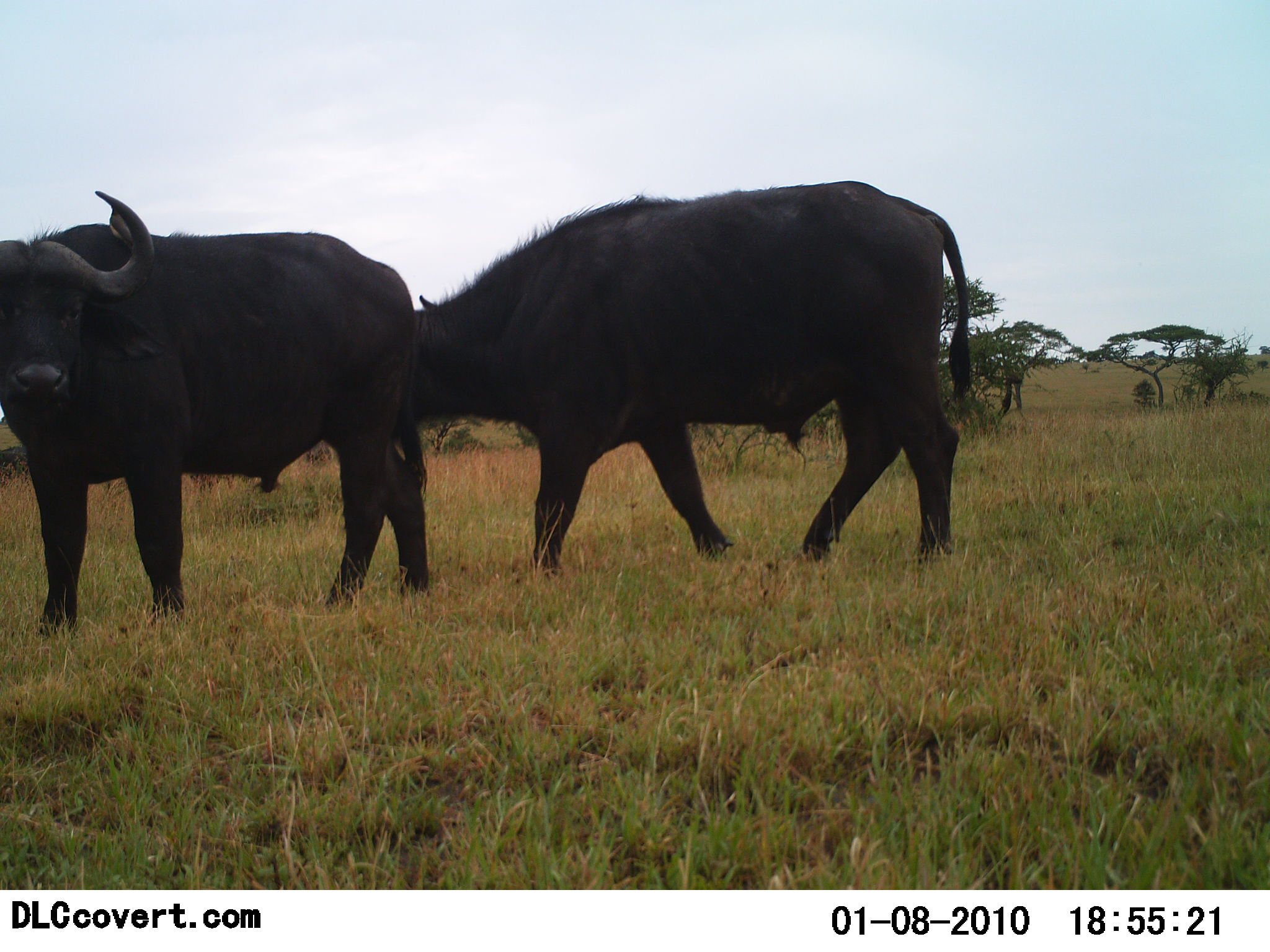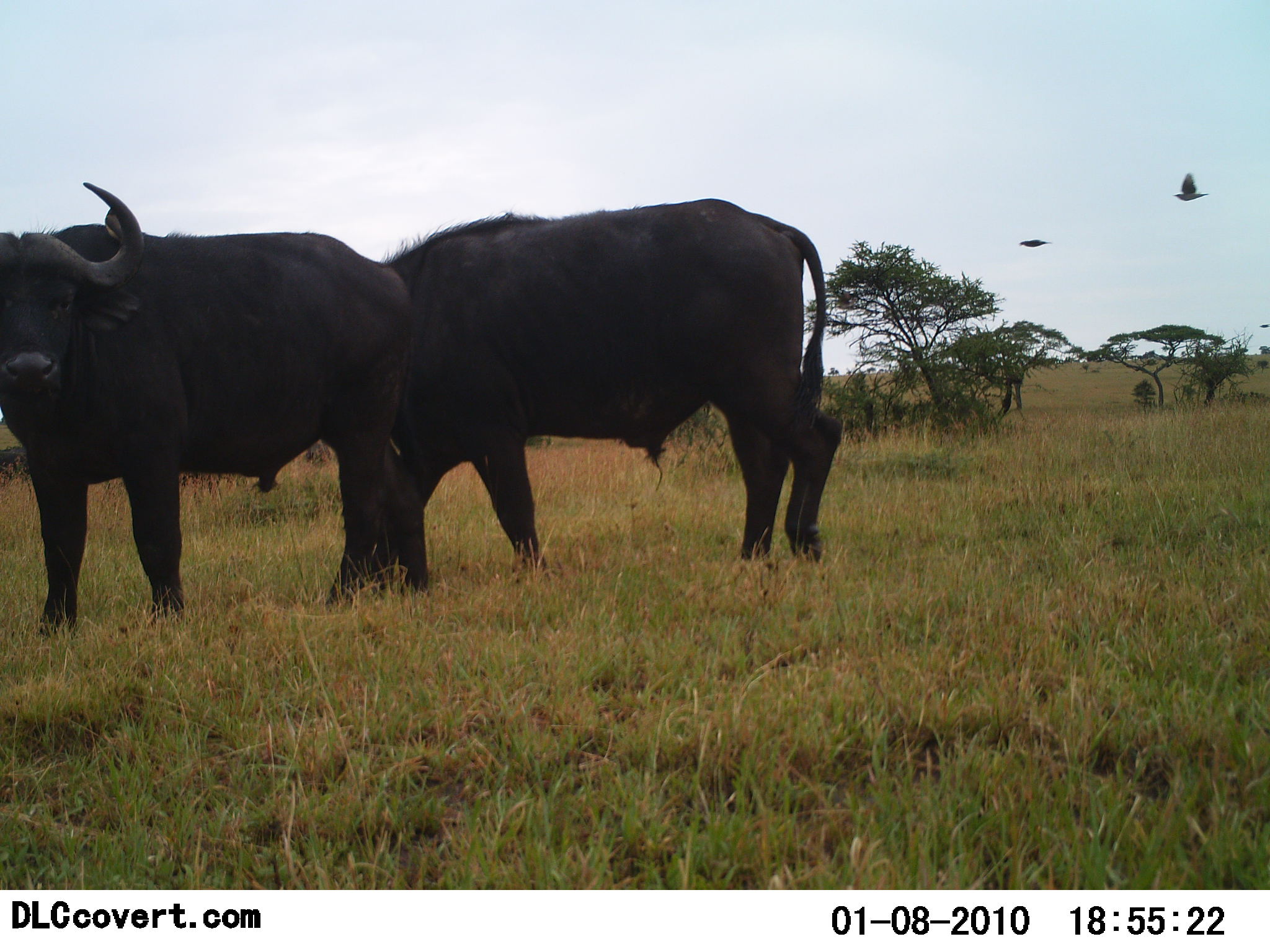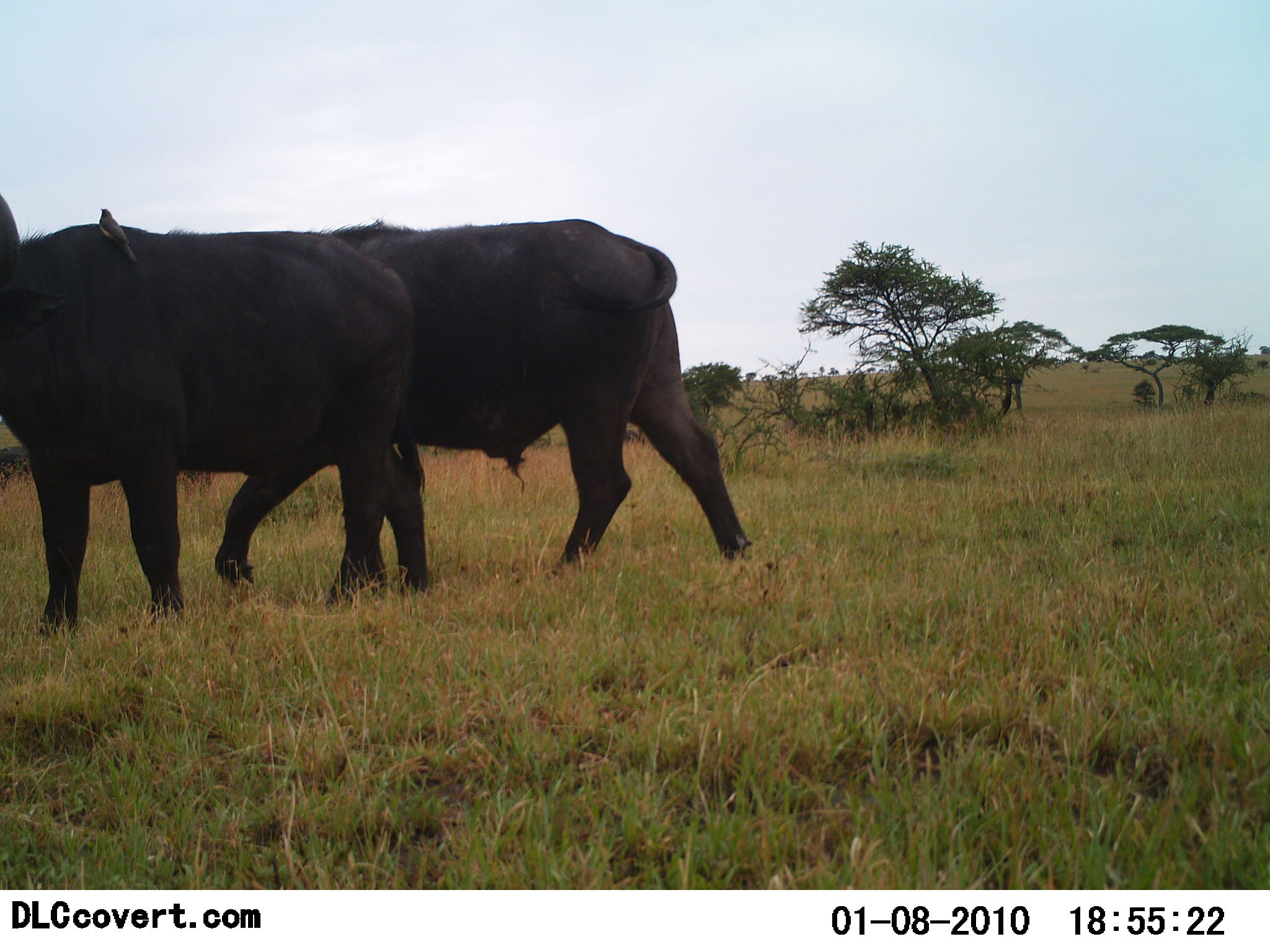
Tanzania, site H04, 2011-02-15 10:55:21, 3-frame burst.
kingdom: Animalia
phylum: Chordata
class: Mammalia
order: Artiodactyla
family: Bovidae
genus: Syncerus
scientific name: Syncerus caffer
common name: cape buffalo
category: buffalo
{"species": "buffalo (cape buffalo) (Syncerus caffer)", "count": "2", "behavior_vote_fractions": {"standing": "69%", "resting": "0%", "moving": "77%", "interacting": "15%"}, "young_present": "0%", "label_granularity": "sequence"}